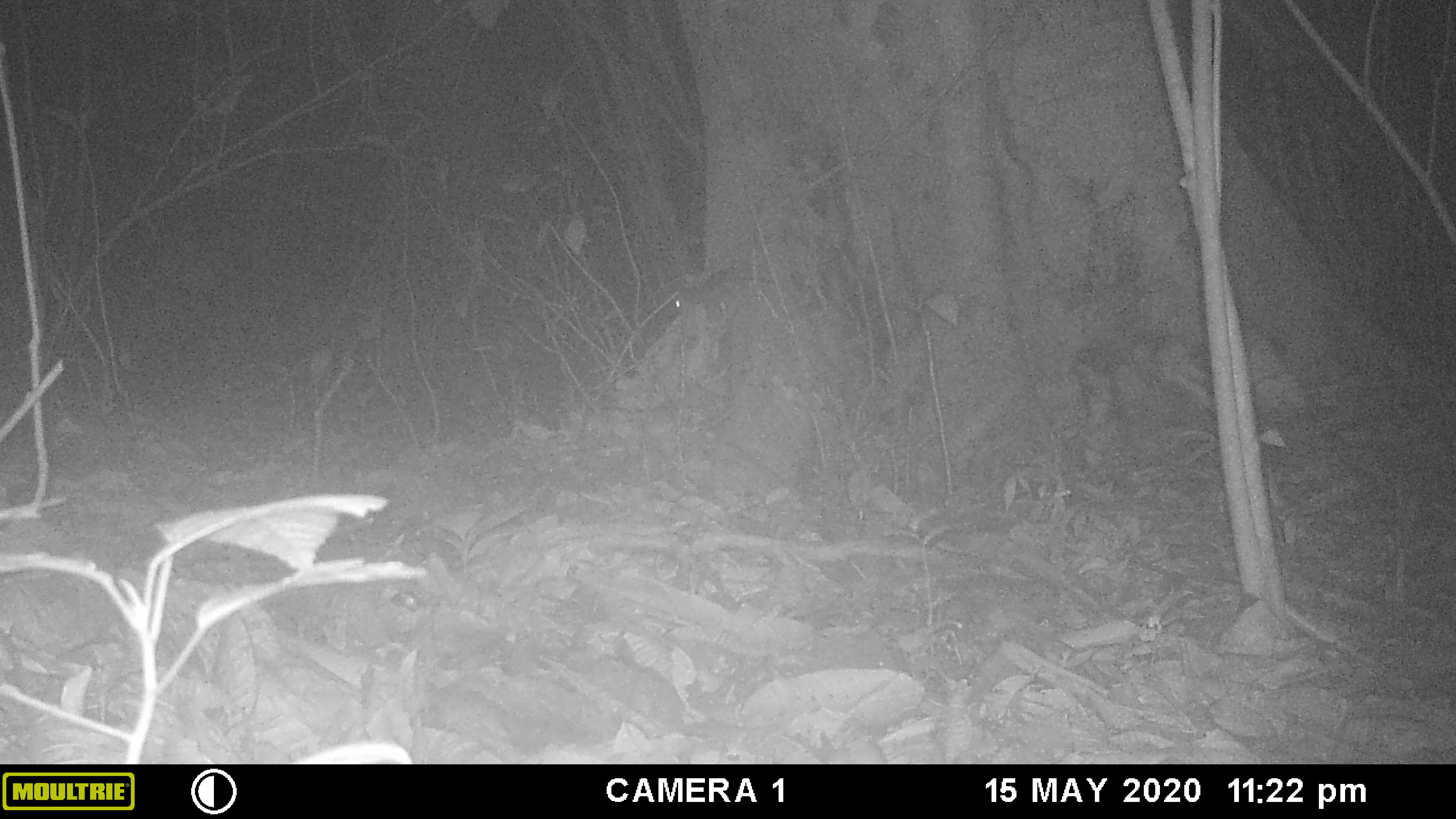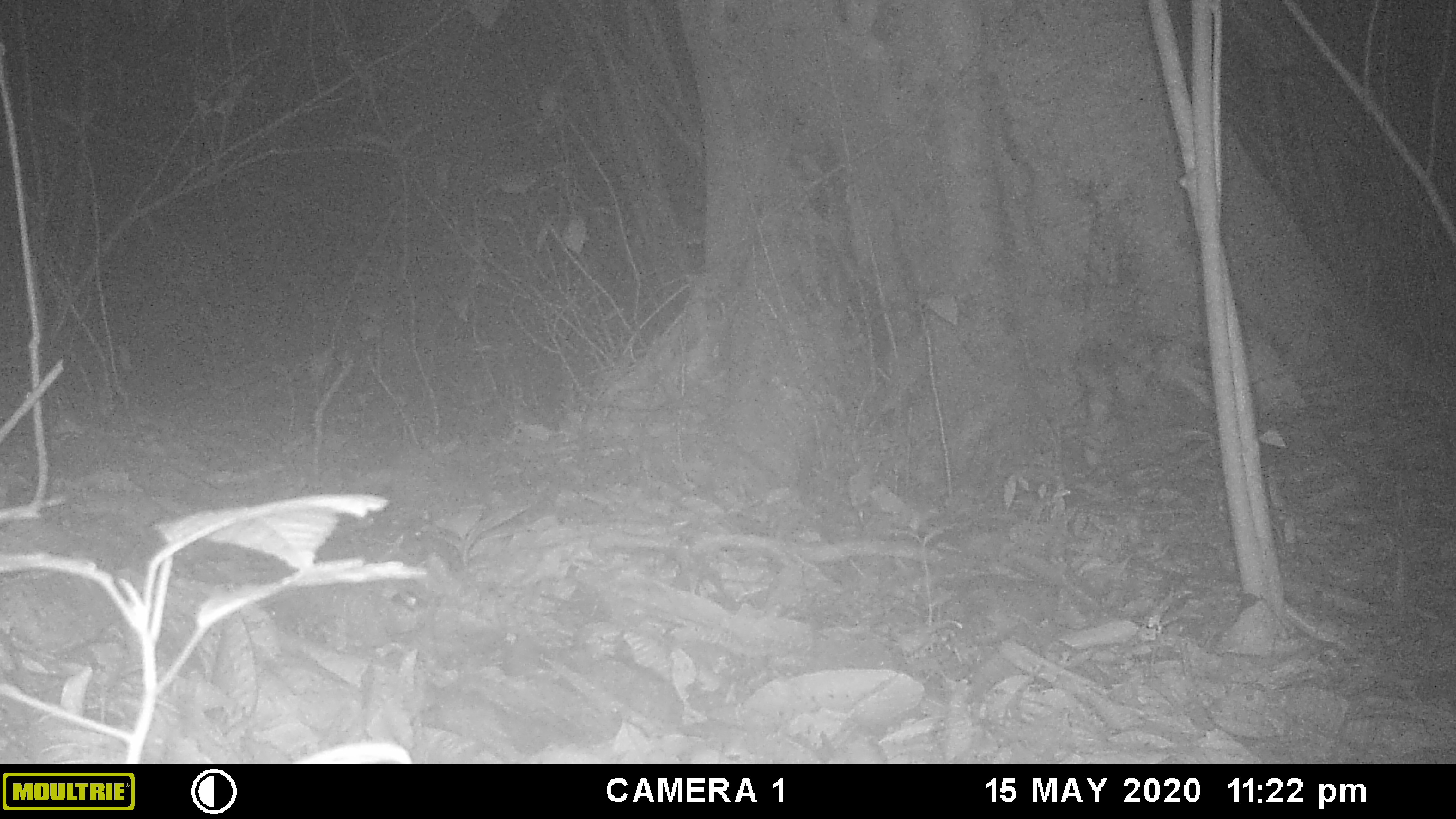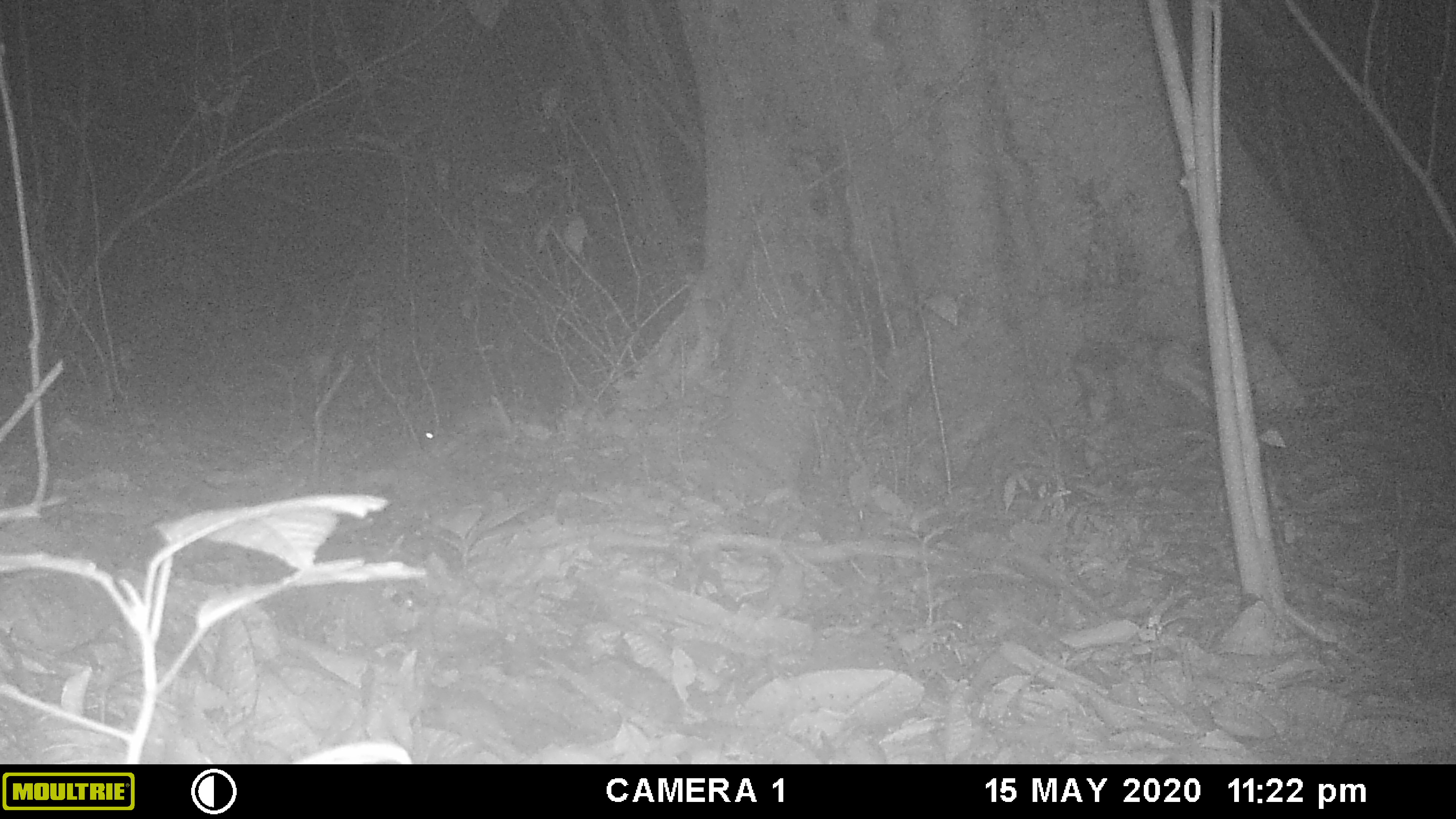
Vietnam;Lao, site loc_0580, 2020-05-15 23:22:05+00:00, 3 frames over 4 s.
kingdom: Animalia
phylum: Chordata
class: Mammalia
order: Rodentia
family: Muridae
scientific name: Muridae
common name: old-world mice and rats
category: unidentified murid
Unidentified murid (old-world mice and rats) (Muridae). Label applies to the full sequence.